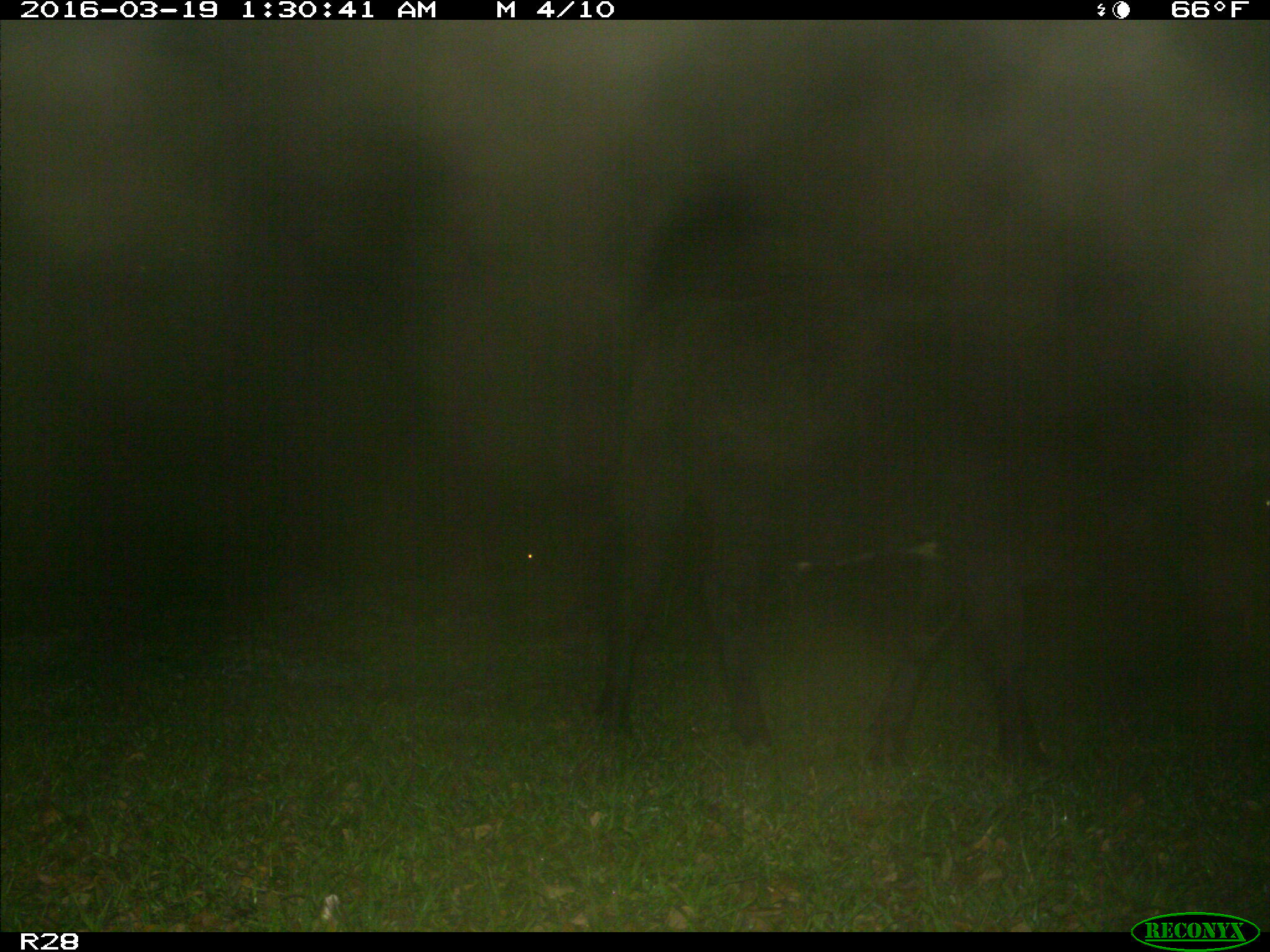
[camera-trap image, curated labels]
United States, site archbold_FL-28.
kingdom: Animalia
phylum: Chordata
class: Mammalia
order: Artiodactyla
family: Bovidae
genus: Bos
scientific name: Bos taurus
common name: domestic cow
Bos taurus (domestic cow).